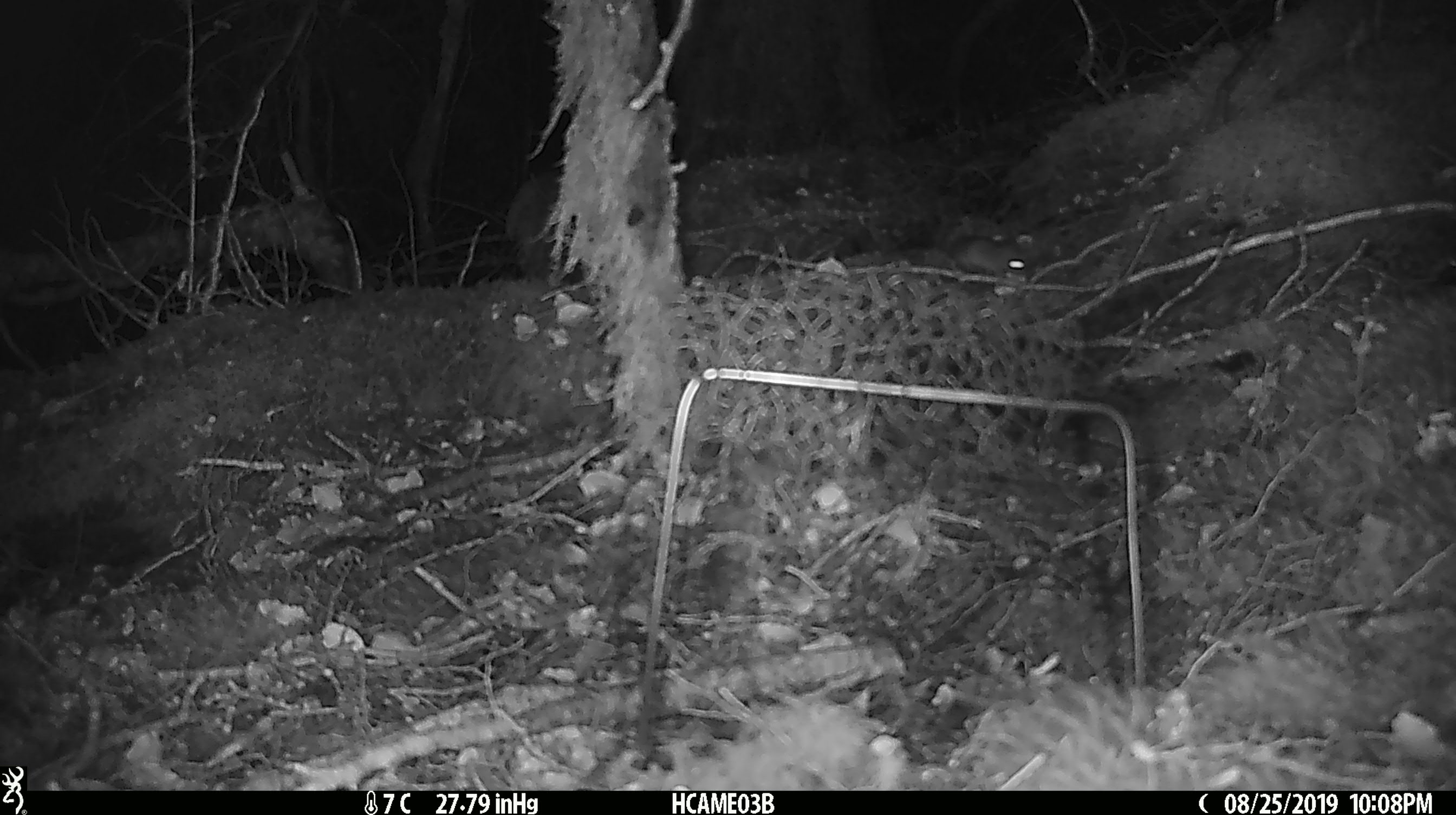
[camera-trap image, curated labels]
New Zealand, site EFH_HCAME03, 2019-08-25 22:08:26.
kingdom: Animalia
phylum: Chordata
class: Mammalia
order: Rodentia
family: Muridae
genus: Mus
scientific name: Mus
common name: mouse